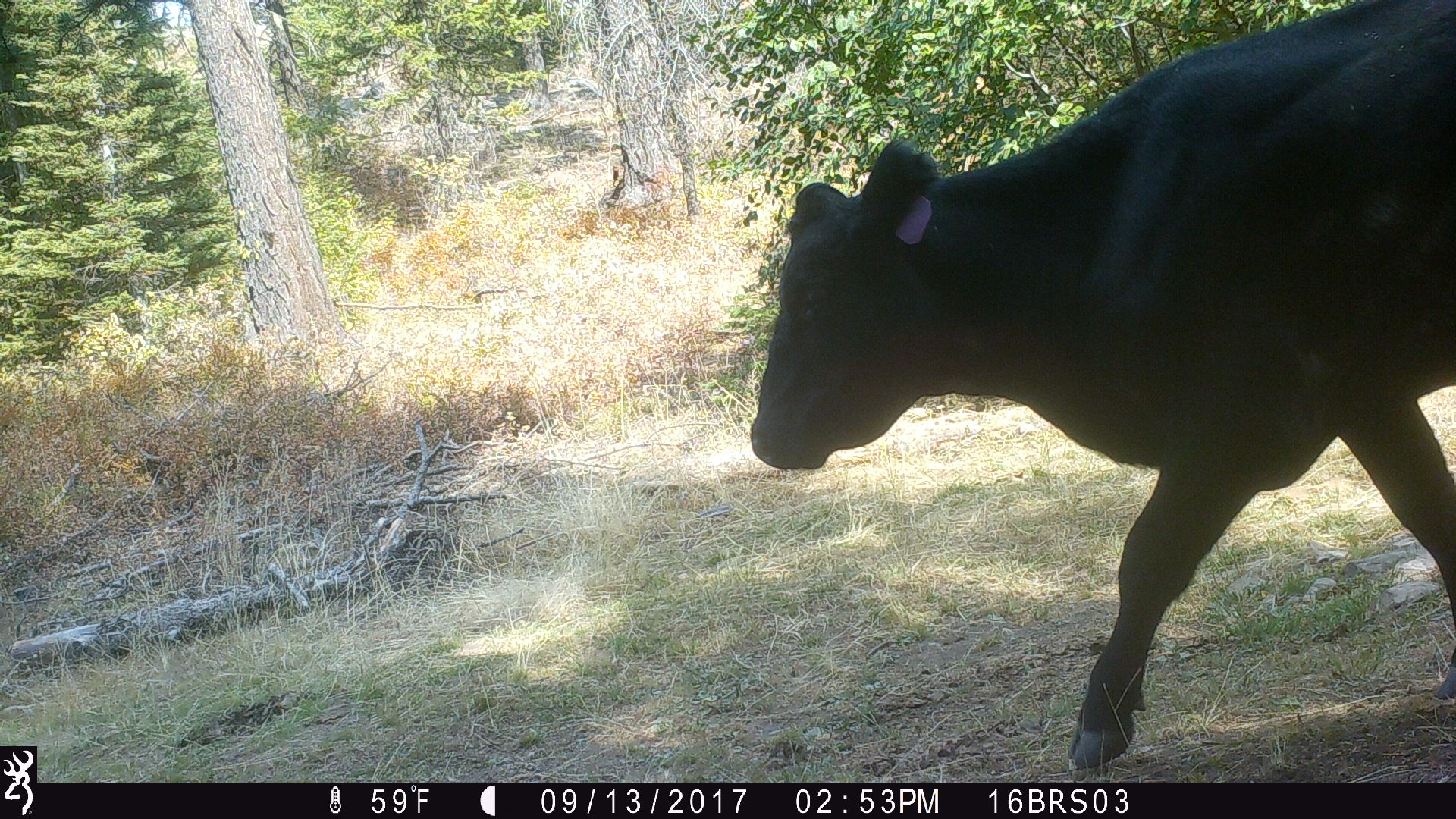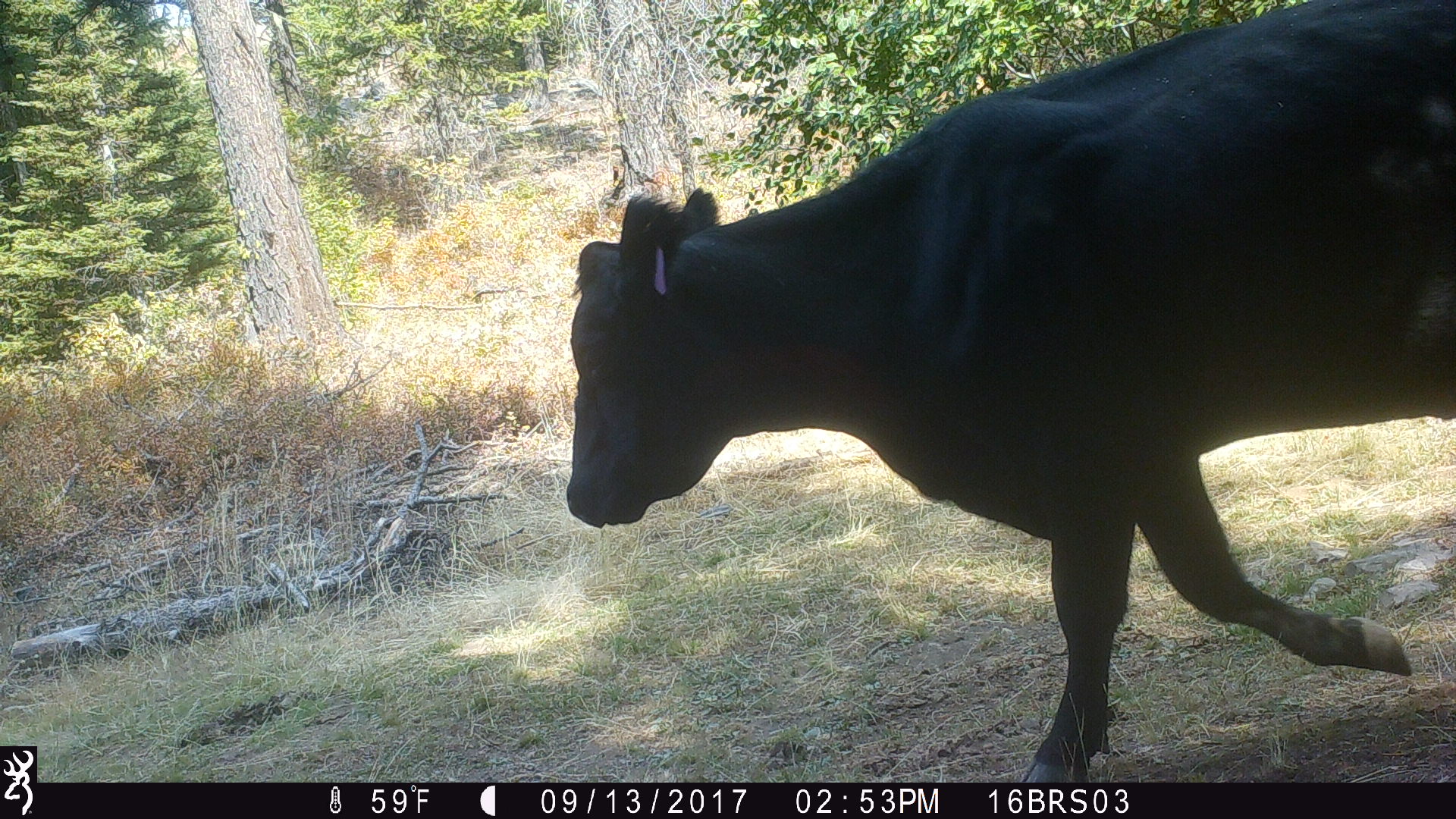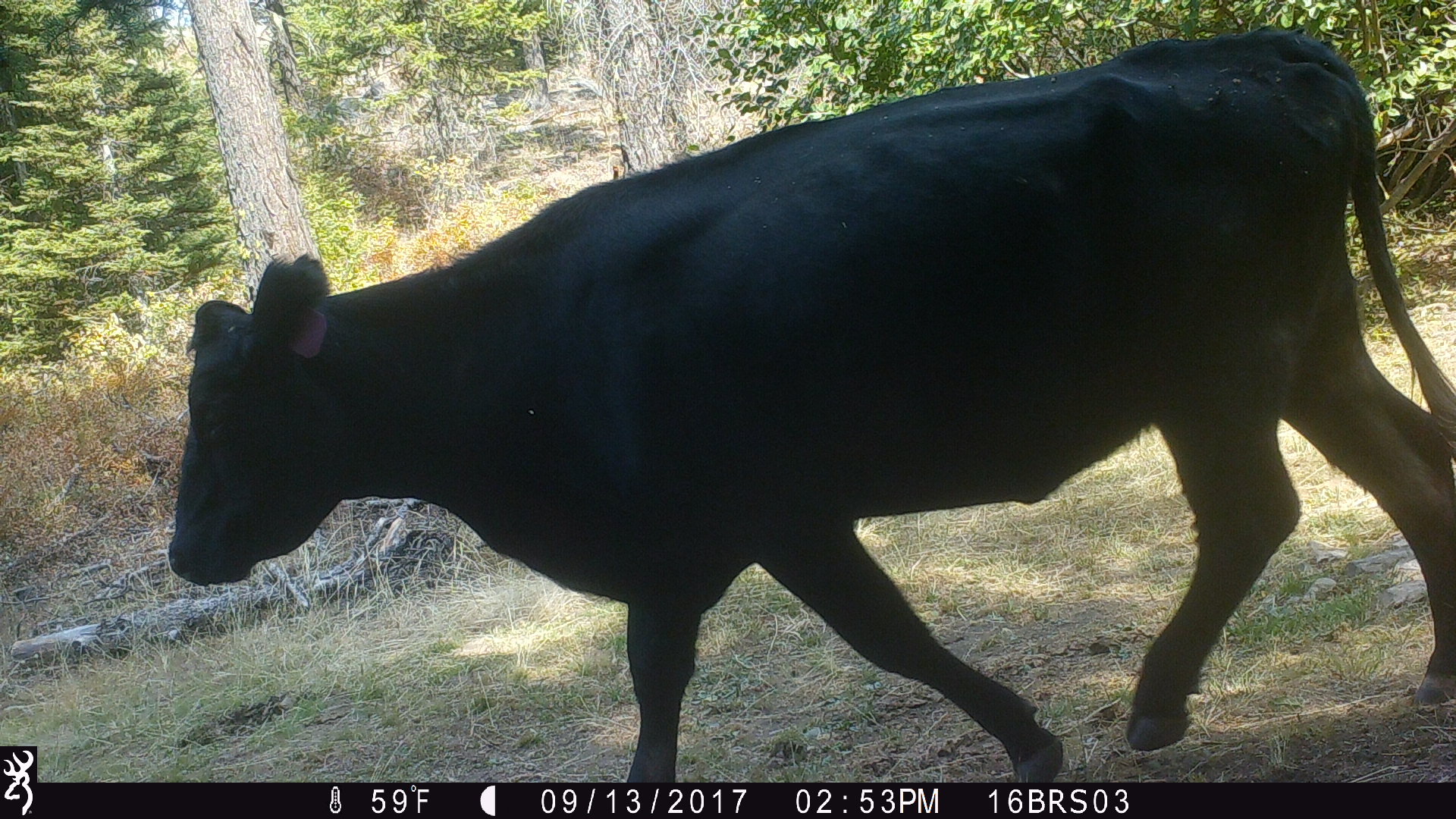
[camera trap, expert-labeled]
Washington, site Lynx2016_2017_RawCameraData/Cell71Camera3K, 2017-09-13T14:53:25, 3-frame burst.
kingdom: Animalia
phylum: Chordata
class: Mammalia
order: Artiodactyla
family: Bovidae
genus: Bos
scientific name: Bos taurus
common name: domestic cattle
Domestic cattle (Bos taurus). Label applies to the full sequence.